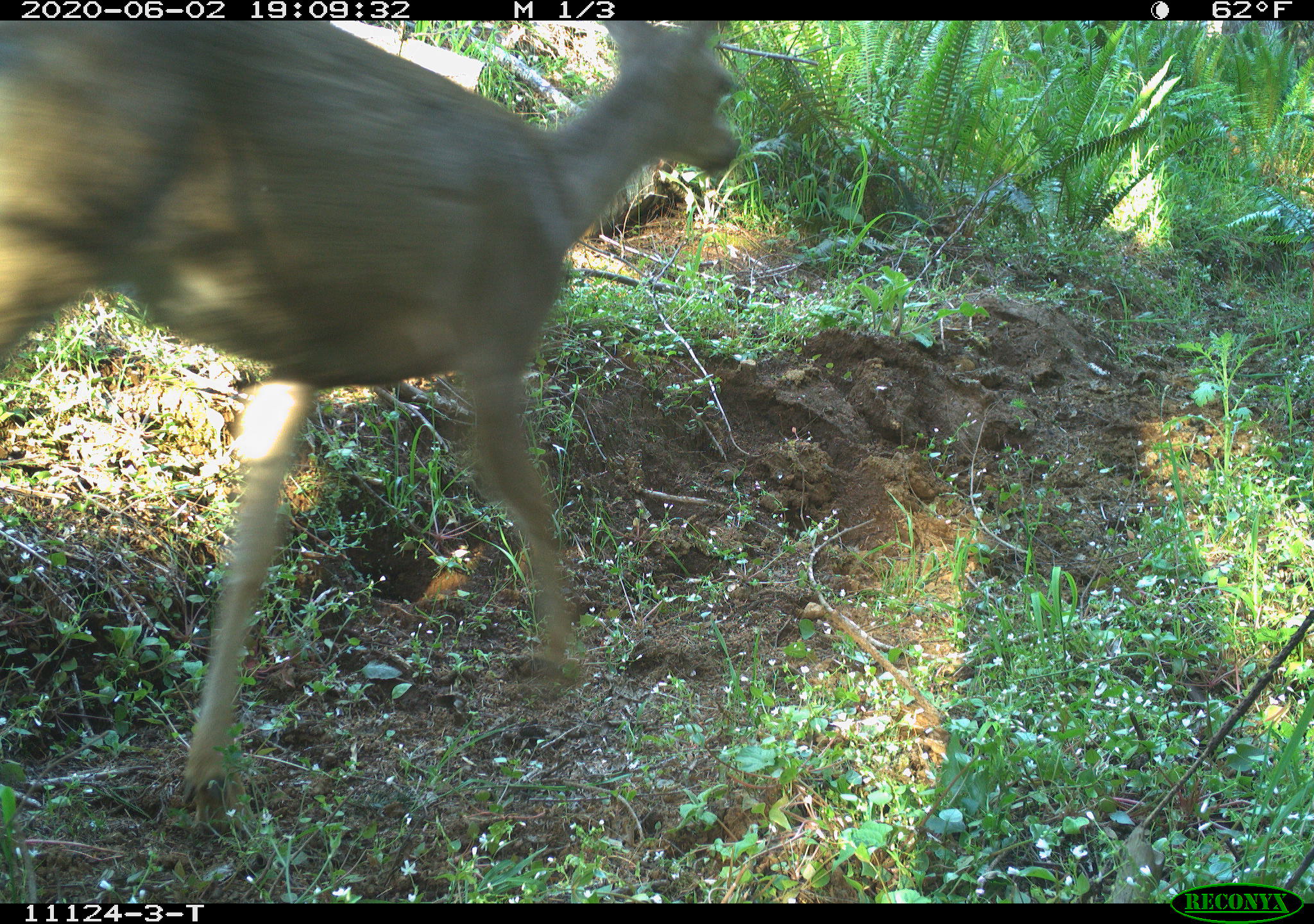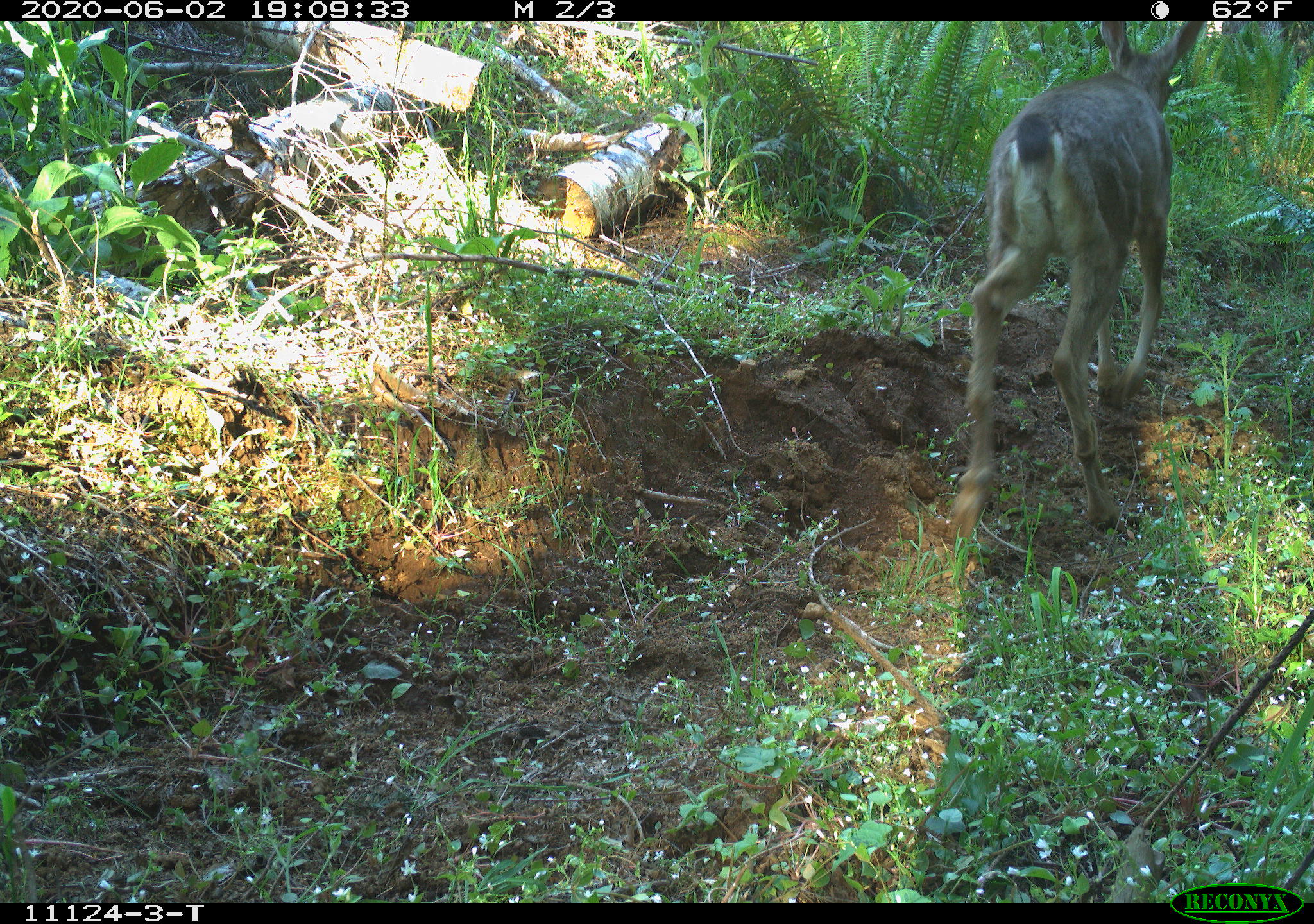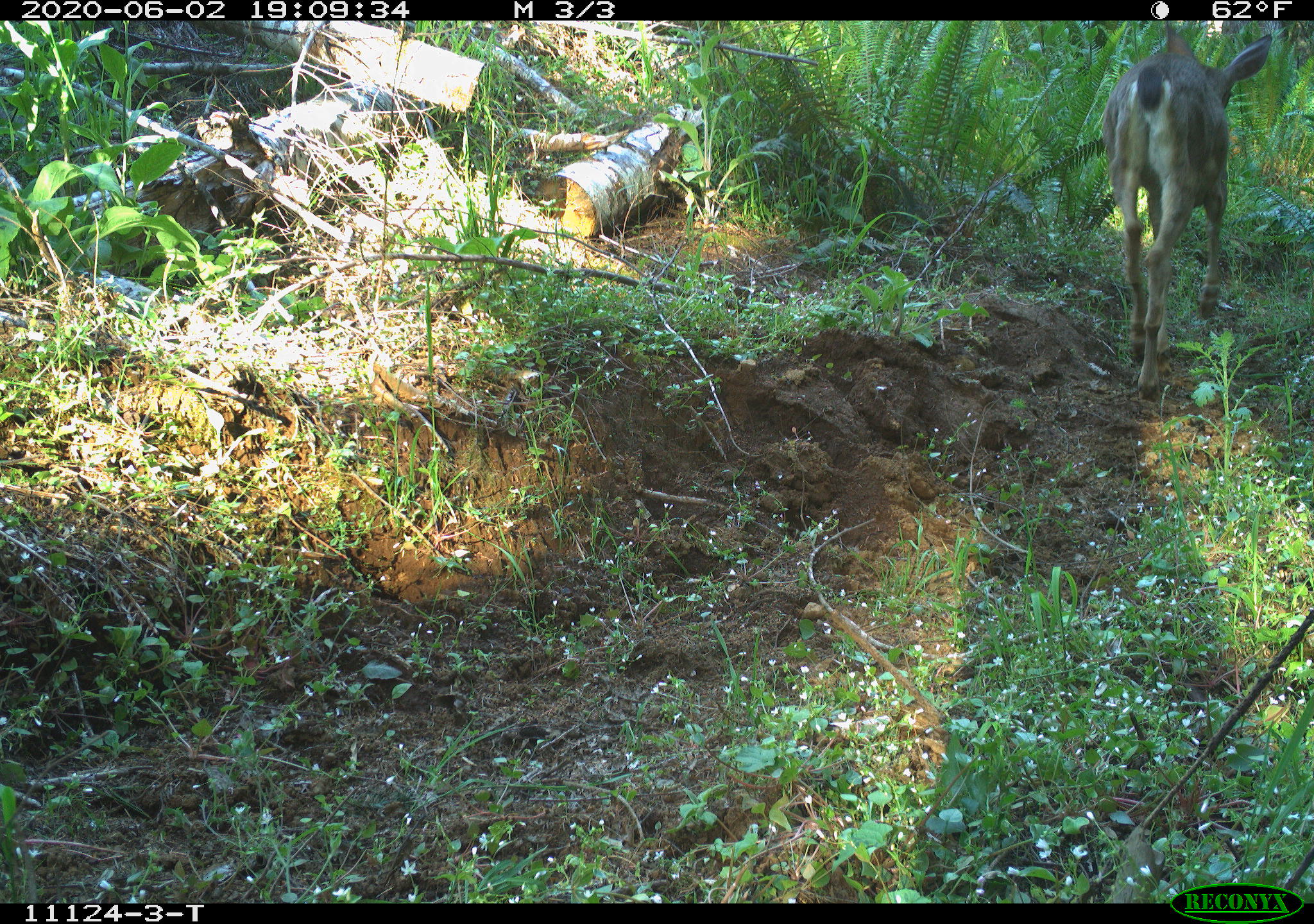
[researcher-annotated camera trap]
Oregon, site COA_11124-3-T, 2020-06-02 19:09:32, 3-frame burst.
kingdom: Animalia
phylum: Chordata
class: Mammalia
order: Artiodactyla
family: Cervidae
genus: Odocoileus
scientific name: Odocoileus hemionus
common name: black-tailed deer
Black-tailed deer (Odocoileus hemionus).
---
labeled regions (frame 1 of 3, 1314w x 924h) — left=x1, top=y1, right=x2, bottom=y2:
black-tailed deer: left=0, top=25, right=762, bottom=787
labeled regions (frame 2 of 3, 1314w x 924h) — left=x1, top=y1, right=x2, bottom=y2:
black-tailed deer: left=943, top=22, right=1221, bottom=537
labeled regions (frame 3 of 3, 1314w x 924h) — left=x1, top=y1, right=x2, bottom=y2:
black-tailed deer: left=1091, top=24, right=1283, bottom=401